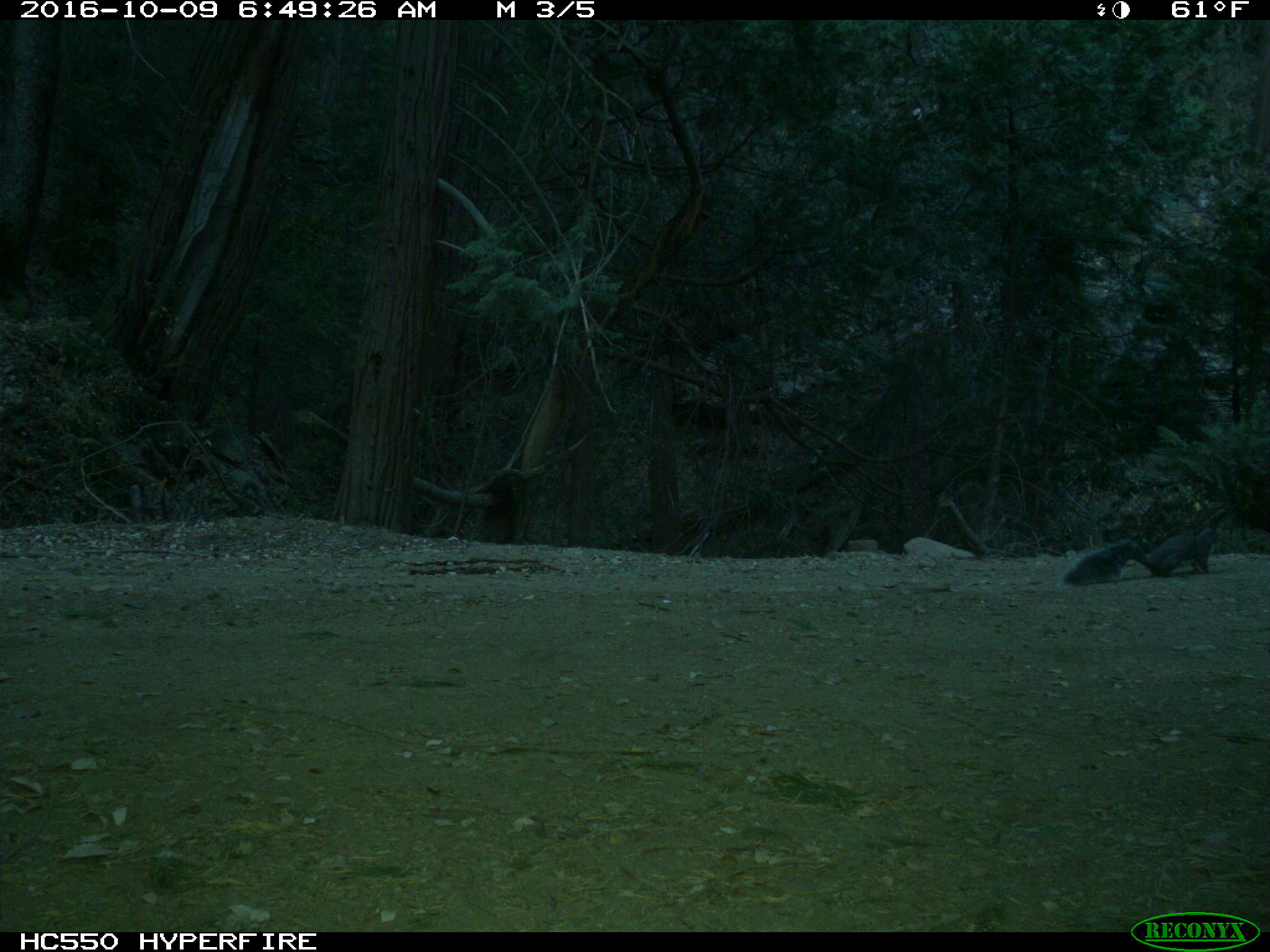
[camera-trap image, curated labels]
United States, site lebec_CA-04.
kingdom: Animalia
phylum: Chordata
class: Mammalia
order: Rodentia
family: Sciuridae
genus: Sciurus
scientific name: Sciurus carolinensis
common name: eastern gray squirrel